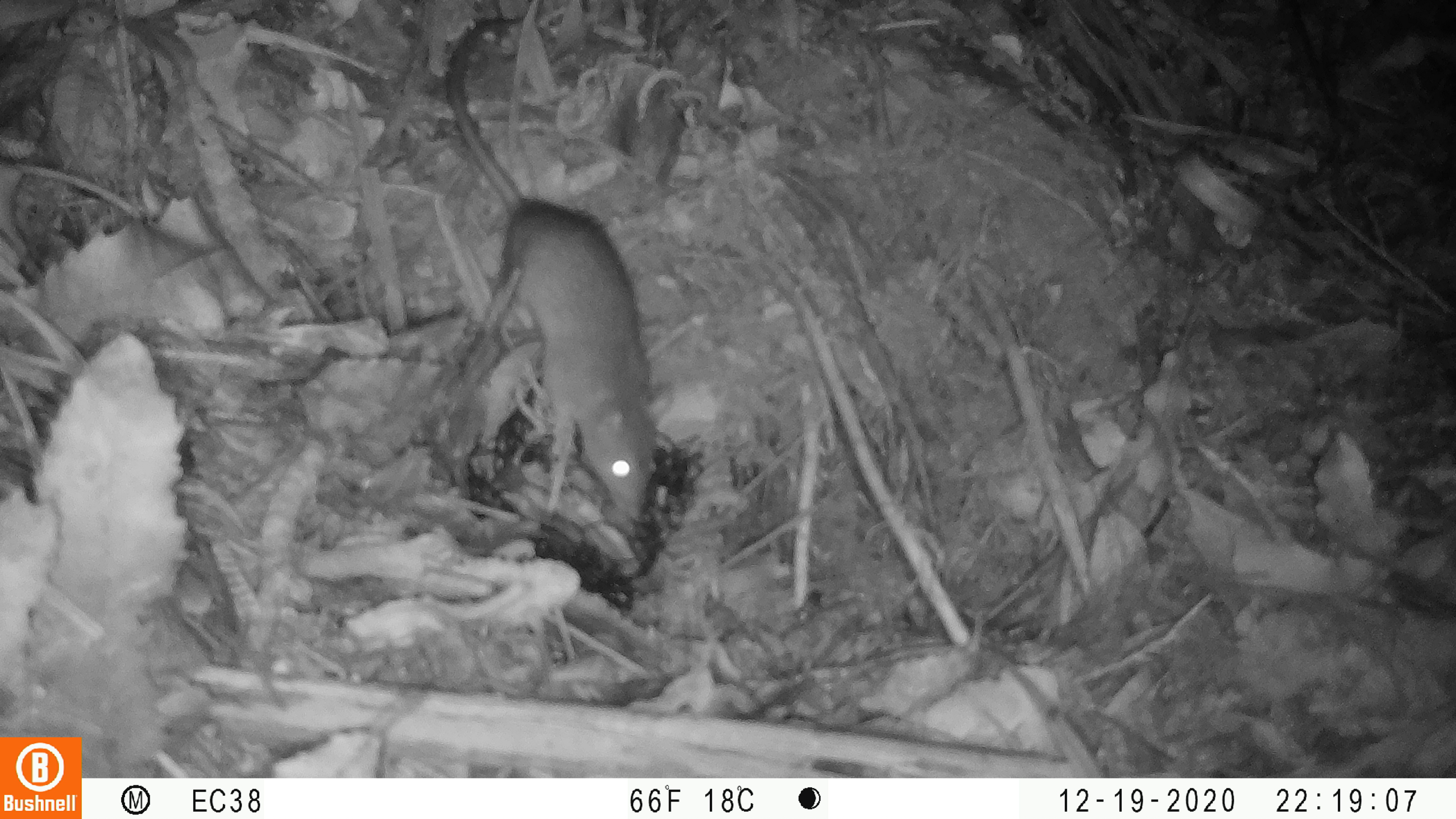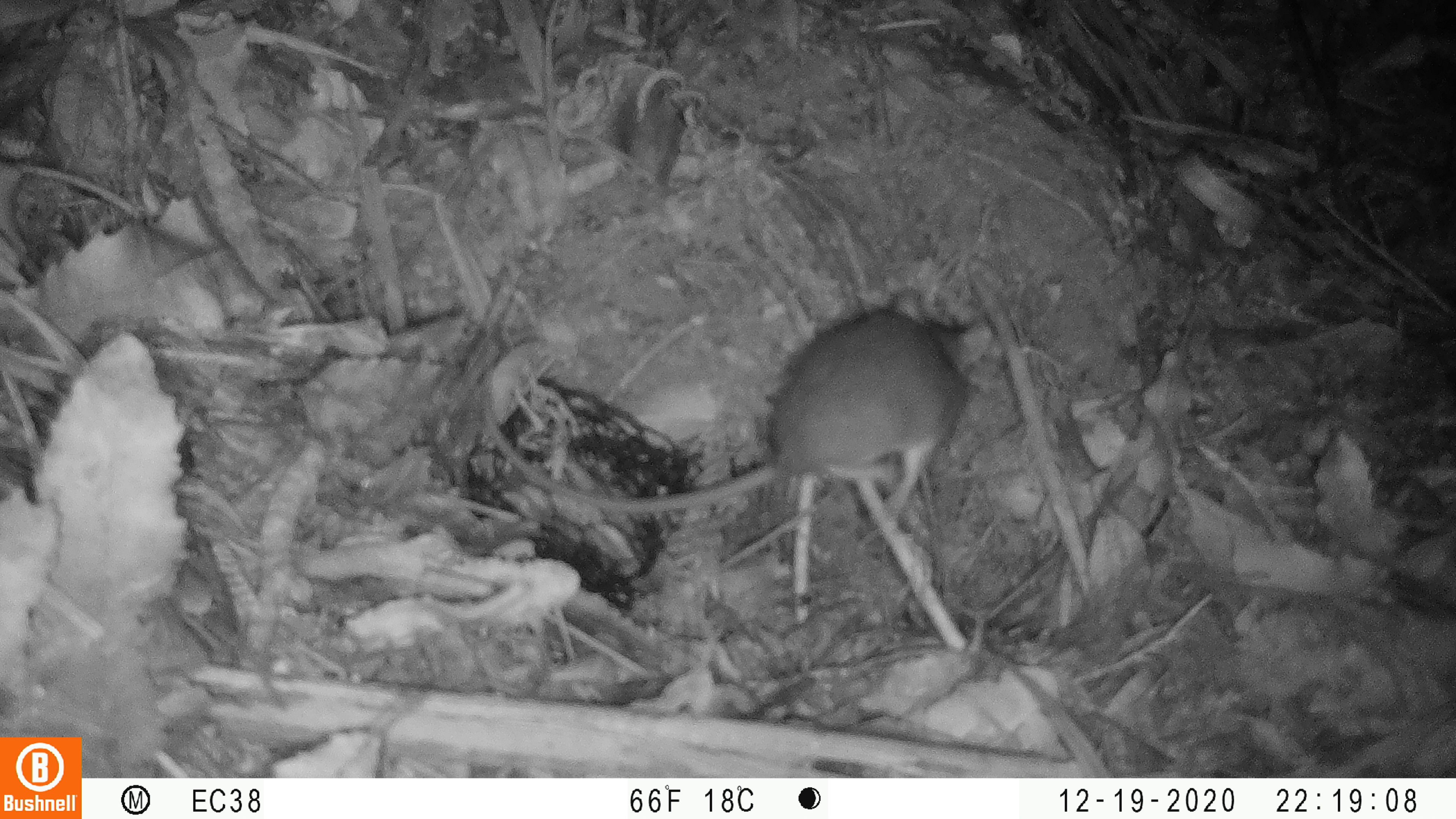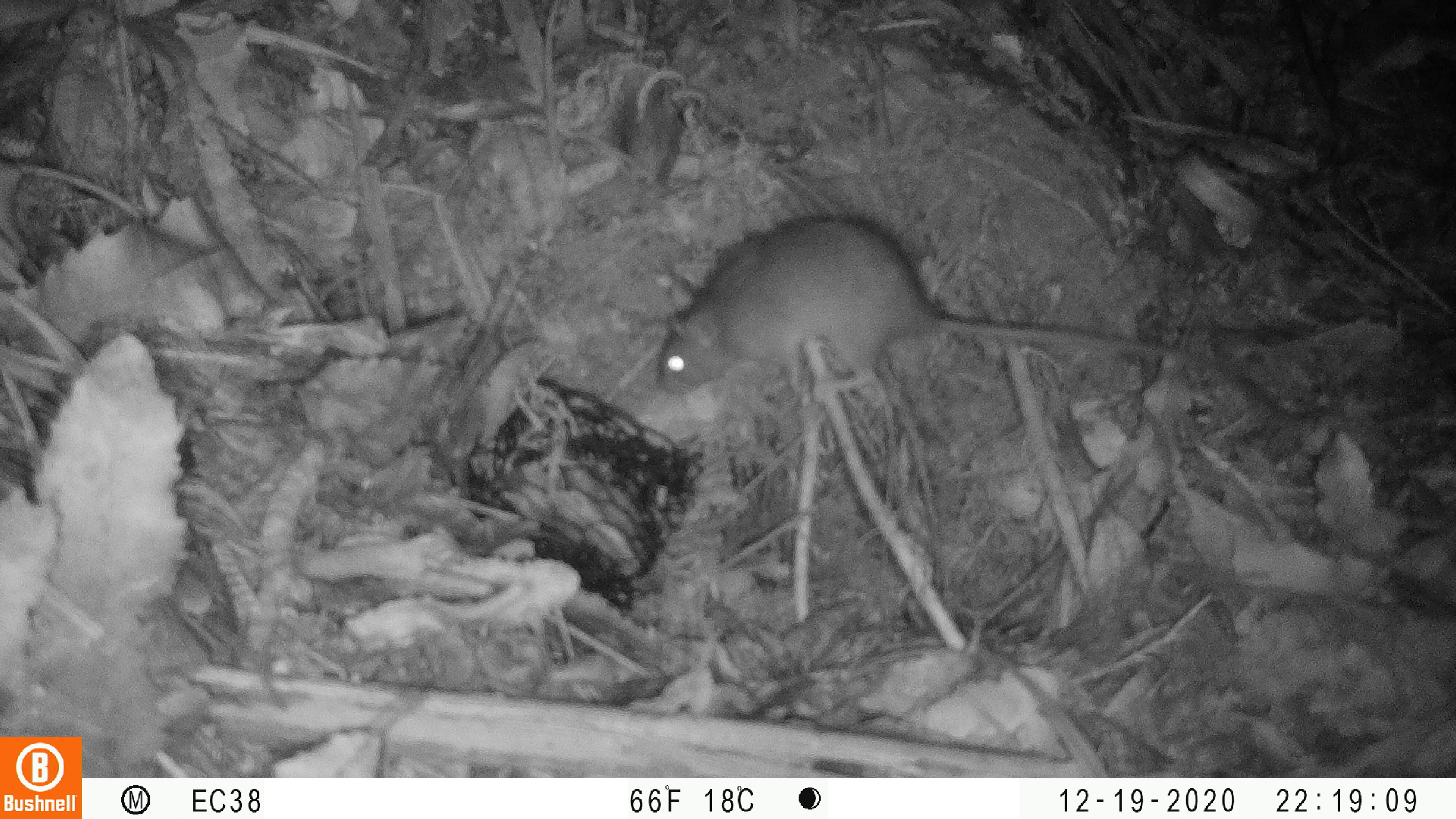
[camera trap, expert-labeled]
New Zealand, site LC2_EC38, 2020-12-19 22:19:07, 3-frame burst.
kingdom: Animalia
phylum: Chordata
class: Mammalia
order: Rodentia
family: Muridae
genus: Rattus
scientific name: Rattus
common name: rat